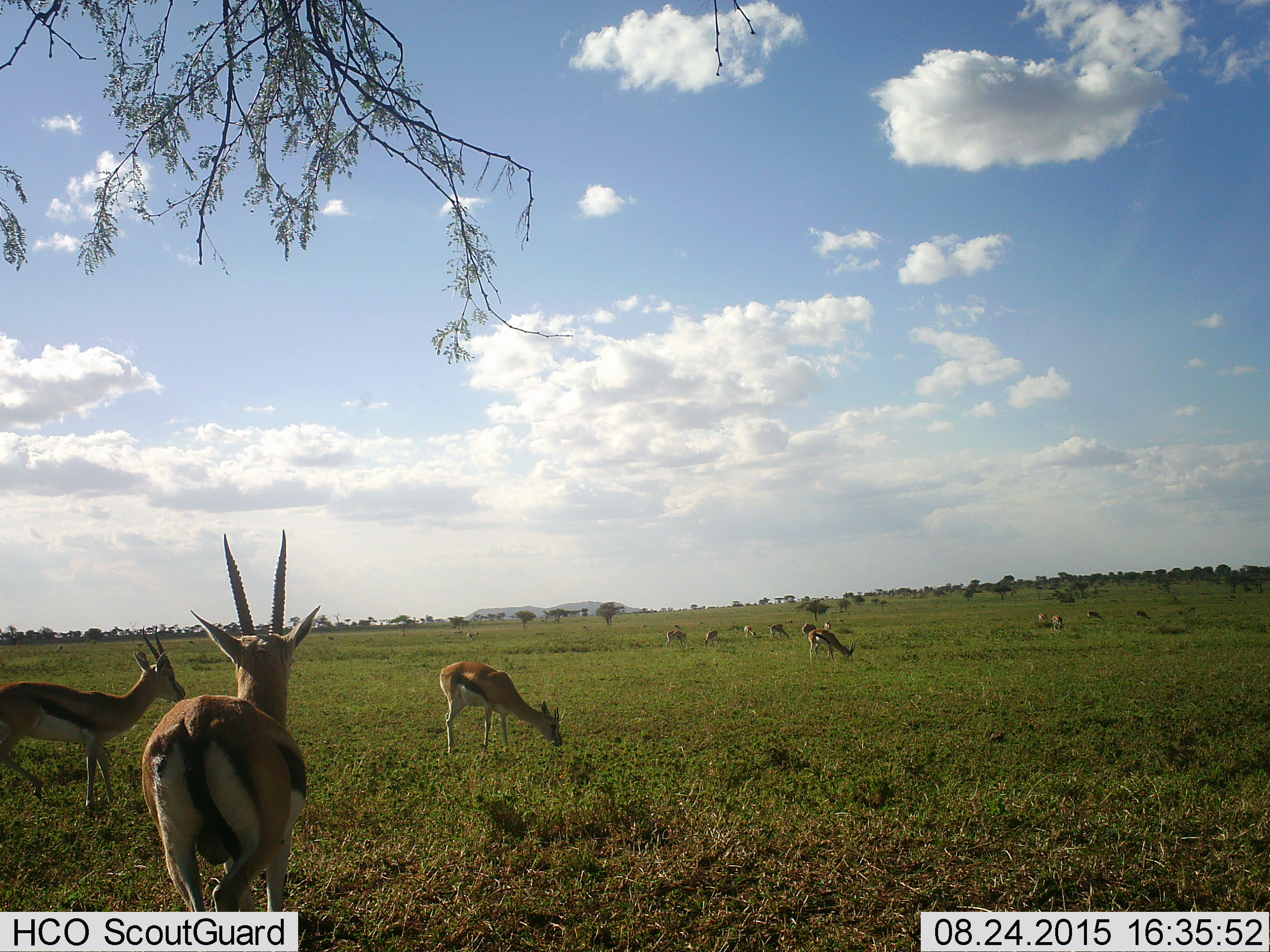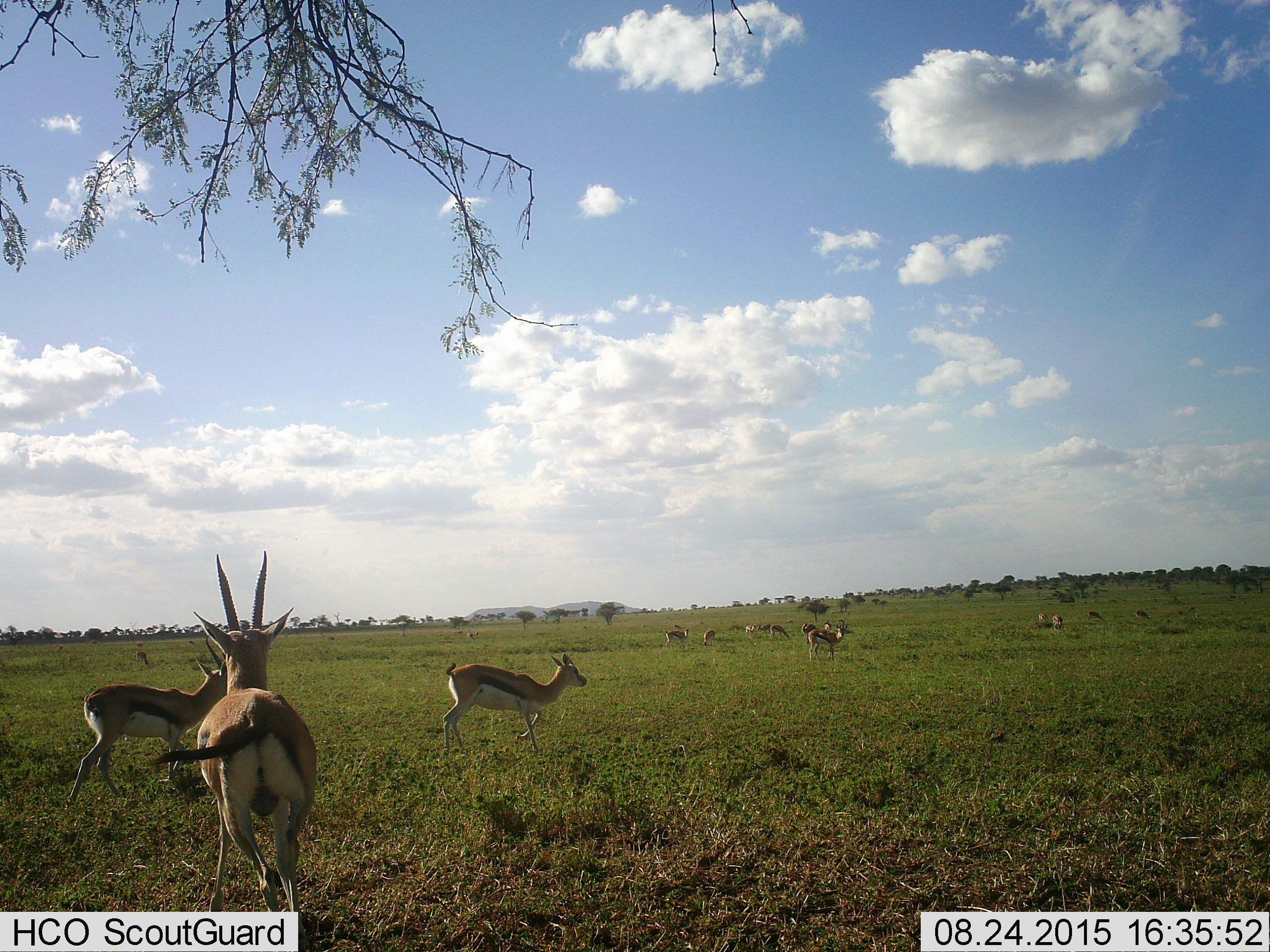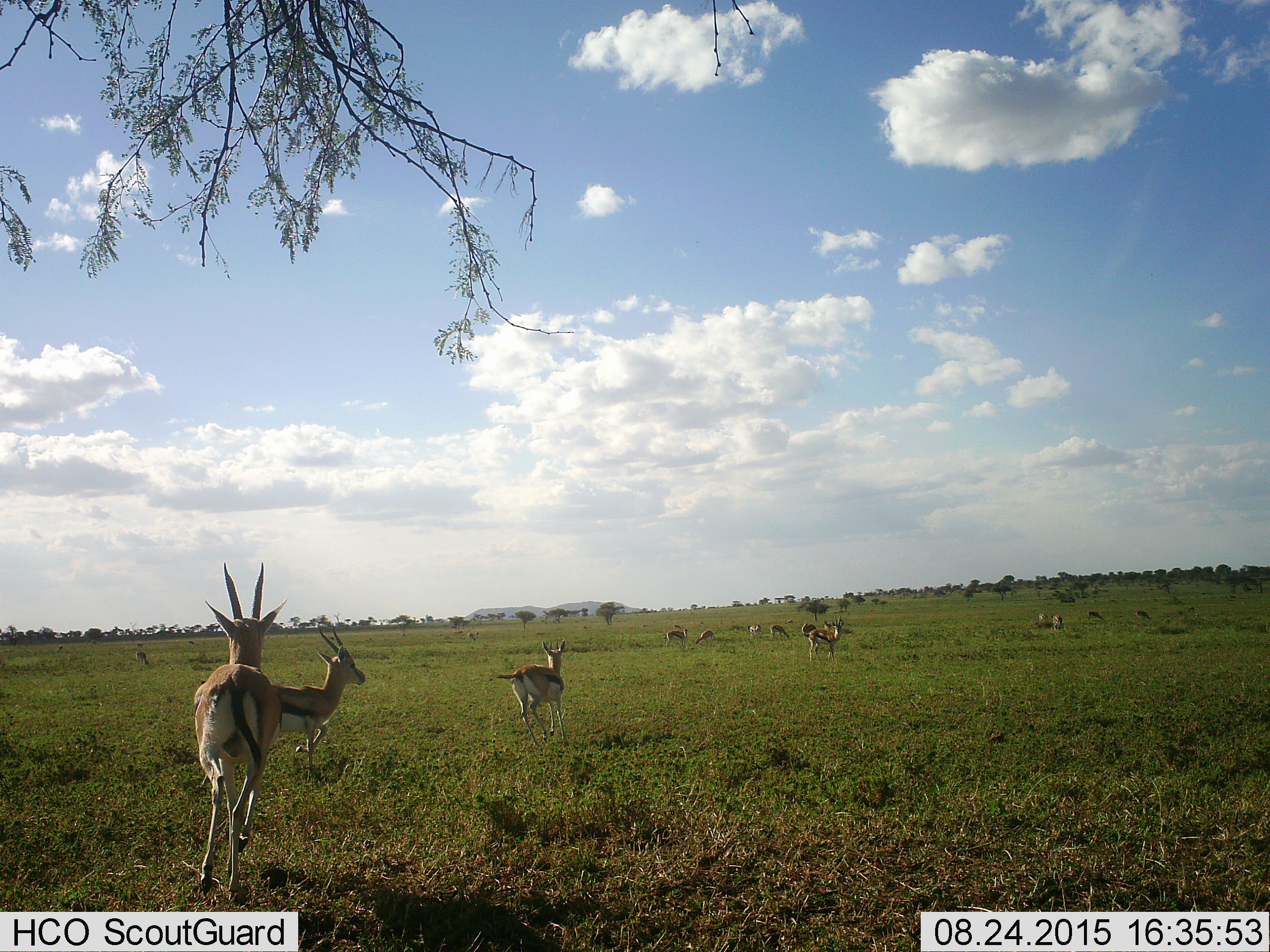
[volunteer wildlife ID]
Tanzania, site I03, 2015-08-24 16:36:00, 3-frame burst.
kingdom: Animalia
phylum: Chordata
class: Mammalia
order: Artiodactyla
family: Bovidae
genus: Eudorcas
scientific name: Eudorcas thomsonii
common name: thomson's gazelle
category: gazellethomsons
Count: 11-50.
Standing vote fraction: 44%.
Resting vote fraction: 0%.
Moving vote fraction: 78%.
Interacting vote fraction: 0%.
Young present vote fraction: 0%.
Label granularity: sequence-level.